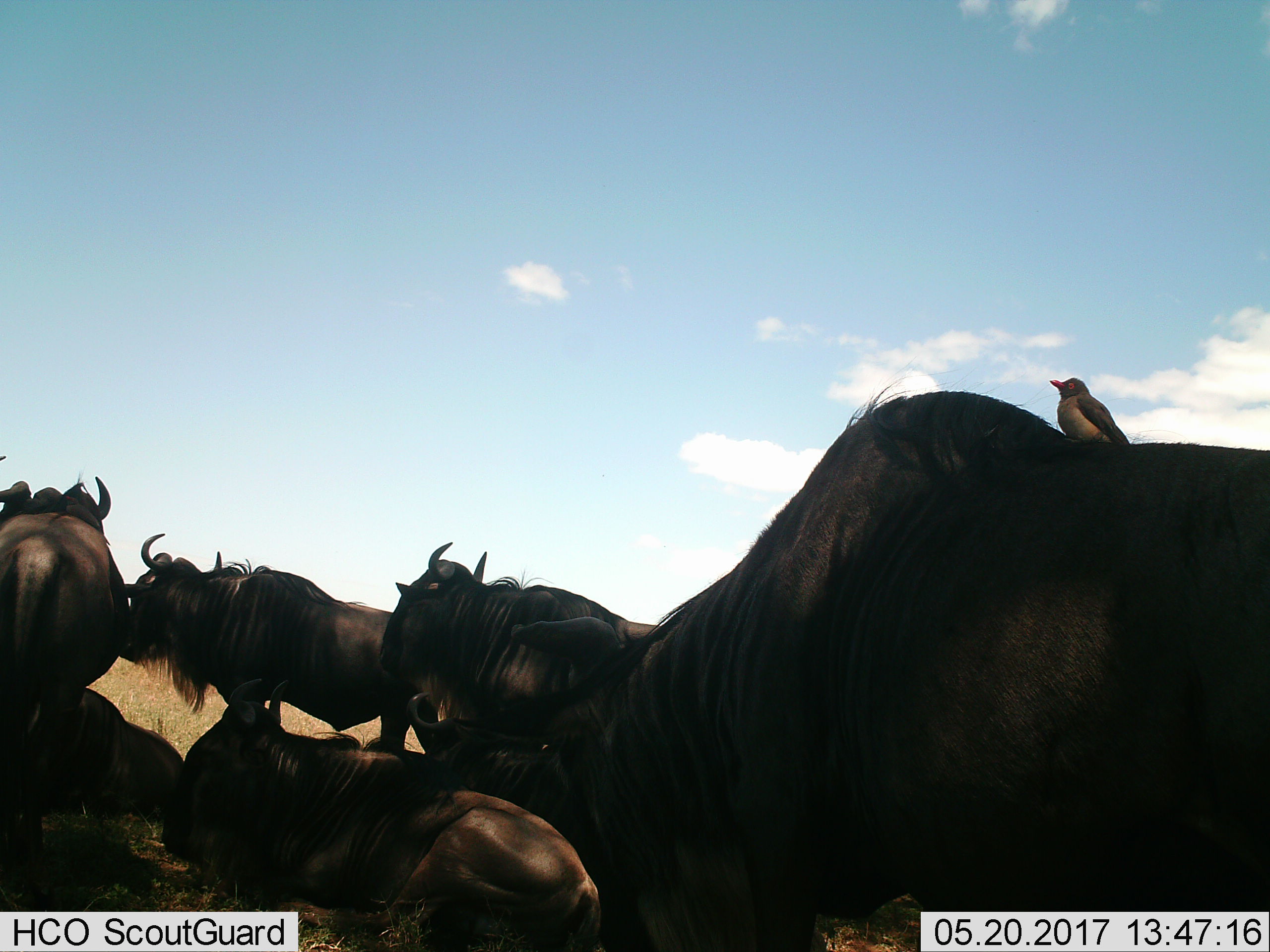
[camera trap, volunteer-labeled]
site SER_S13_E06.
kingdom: Animalia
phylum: Chordata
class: Aves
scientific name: Aves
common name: bird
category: birdother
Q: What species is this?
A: Birdother (bird) (Aves).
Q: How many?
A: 1.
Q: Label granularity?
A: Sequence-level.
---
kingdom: Animalia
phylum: Chordata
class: Mammalia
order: Artiodactyla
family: Bovidae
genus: Connochaetes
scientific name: Connochaetes taurinus taurinus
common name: blue wildebeest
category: wildebeestblue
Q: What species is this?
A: Wildebeestblue (blue wildebeest) (Connochaetes taurinus taurinus).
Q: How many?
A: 7.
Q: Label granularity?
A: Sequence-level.